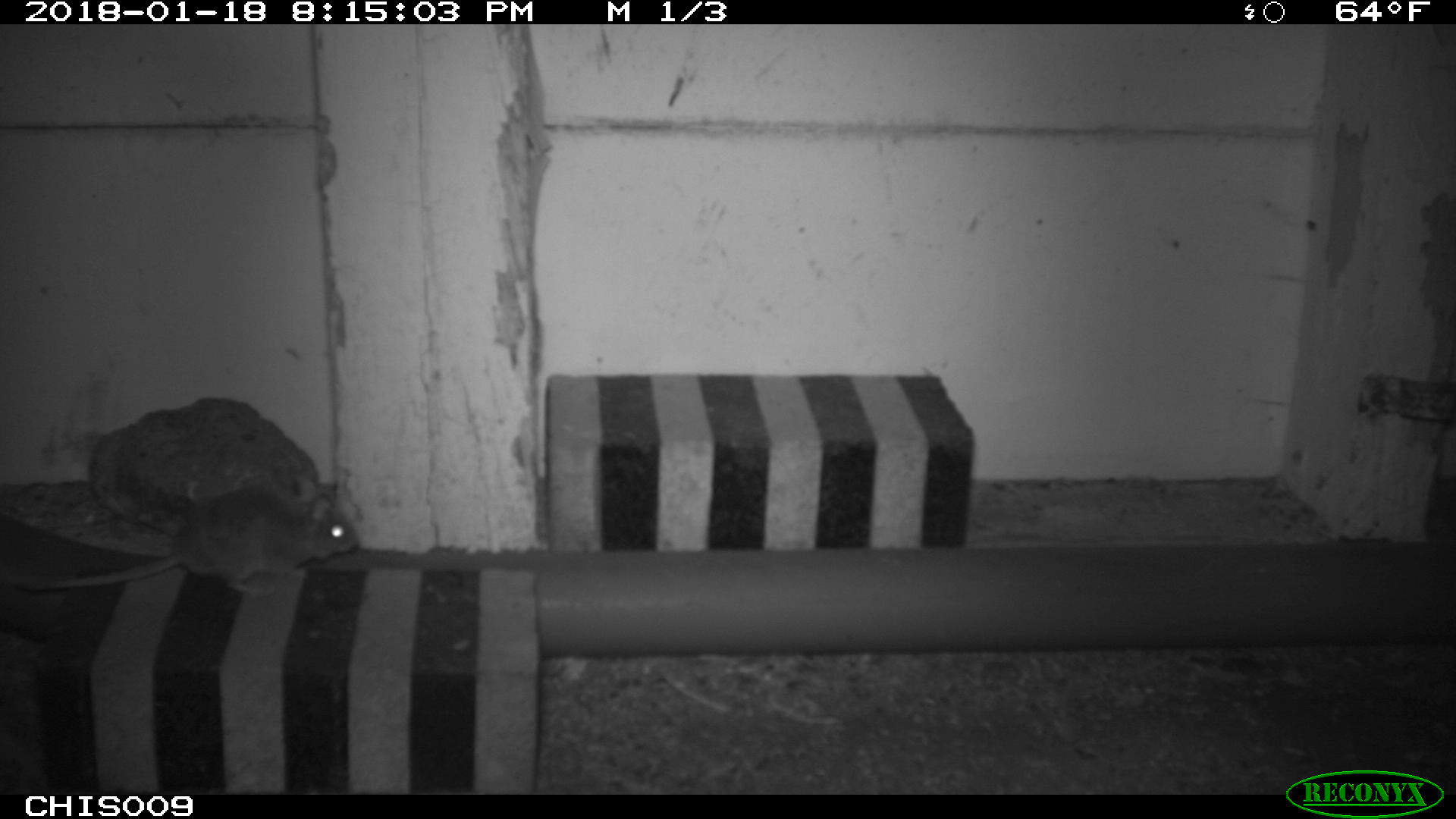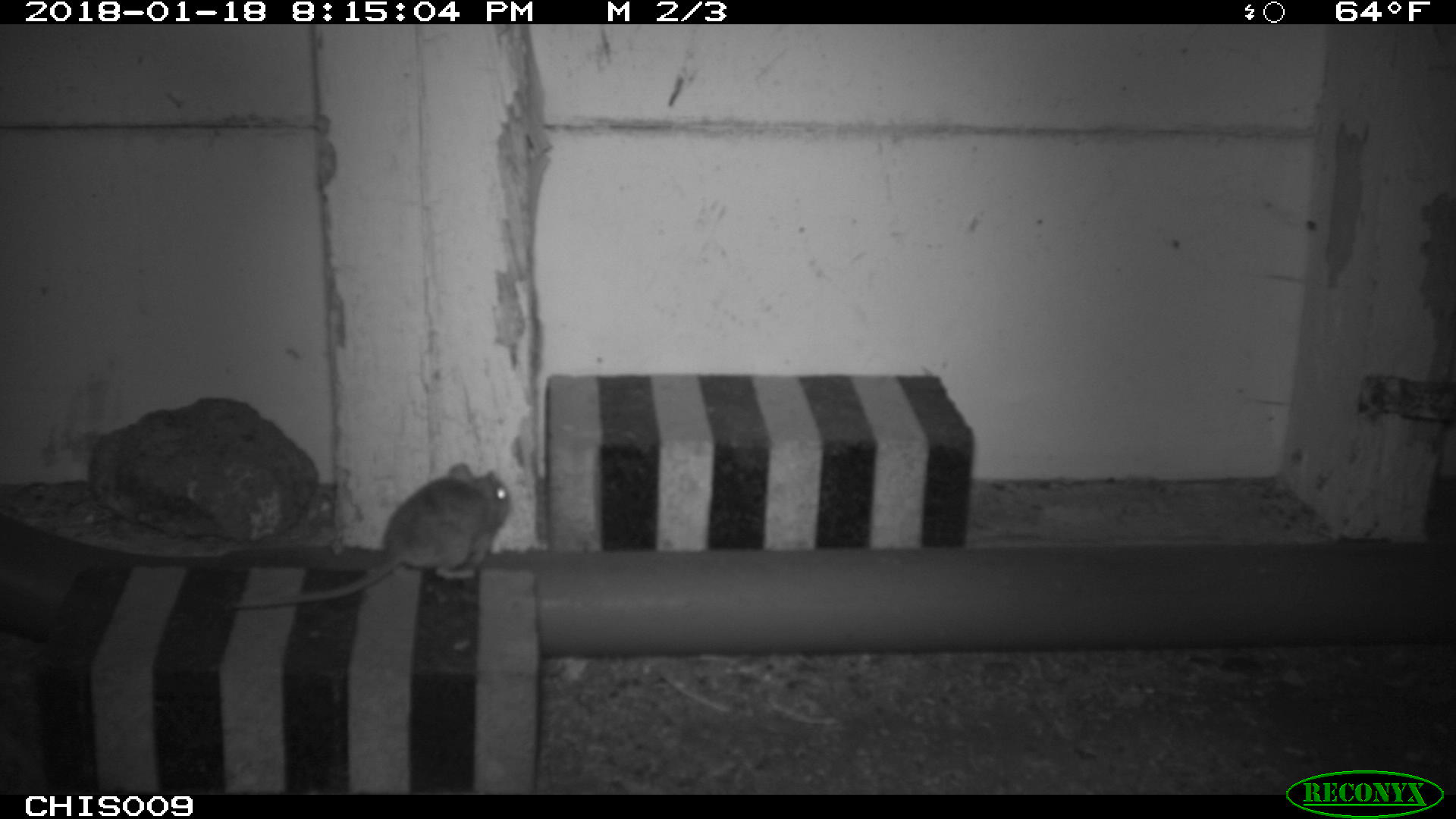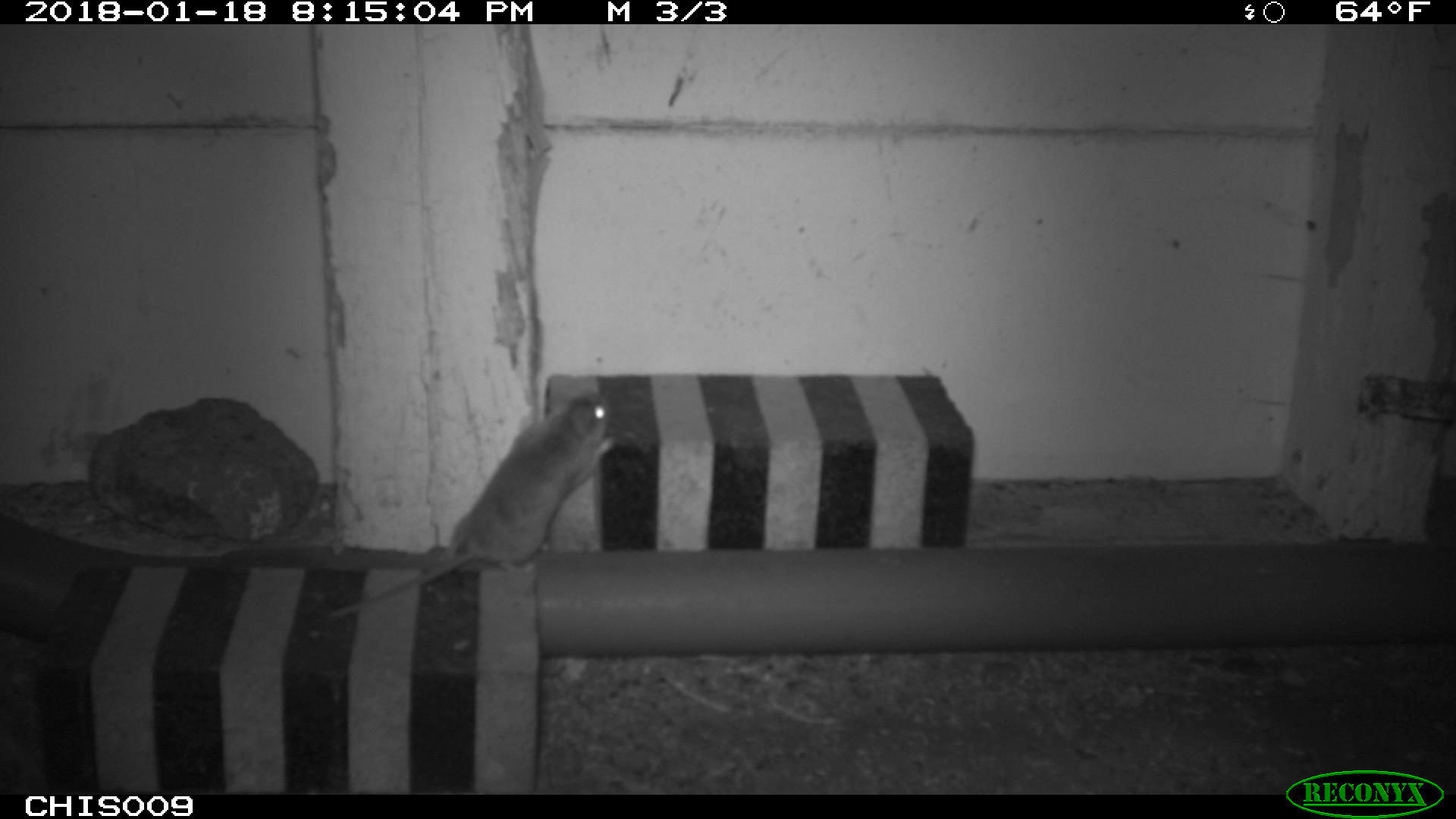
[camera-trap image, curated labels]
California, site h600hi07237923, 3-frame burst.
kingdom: Animalia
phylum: Chordata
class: Mammalia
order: Rodentia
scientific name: Rodentia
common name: rodent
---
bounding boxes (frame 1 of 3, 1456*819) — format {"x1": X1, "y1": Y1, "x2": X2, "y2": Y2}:
rodent: {"x1": 0, "y1": 485, "x2": 359, "y2": 597}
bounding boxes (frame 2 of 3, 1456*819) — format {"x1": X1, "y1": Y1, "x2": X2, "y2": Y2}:
rodent: {"x1": 224, "y1": 462, "x2": 510, "y2": 610}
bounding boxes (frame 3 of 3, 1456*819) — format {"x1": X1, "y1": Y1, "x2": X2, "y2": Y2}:
rodent: {"x1": 329, "y1": 394, "x2": 617, "y2": 620}